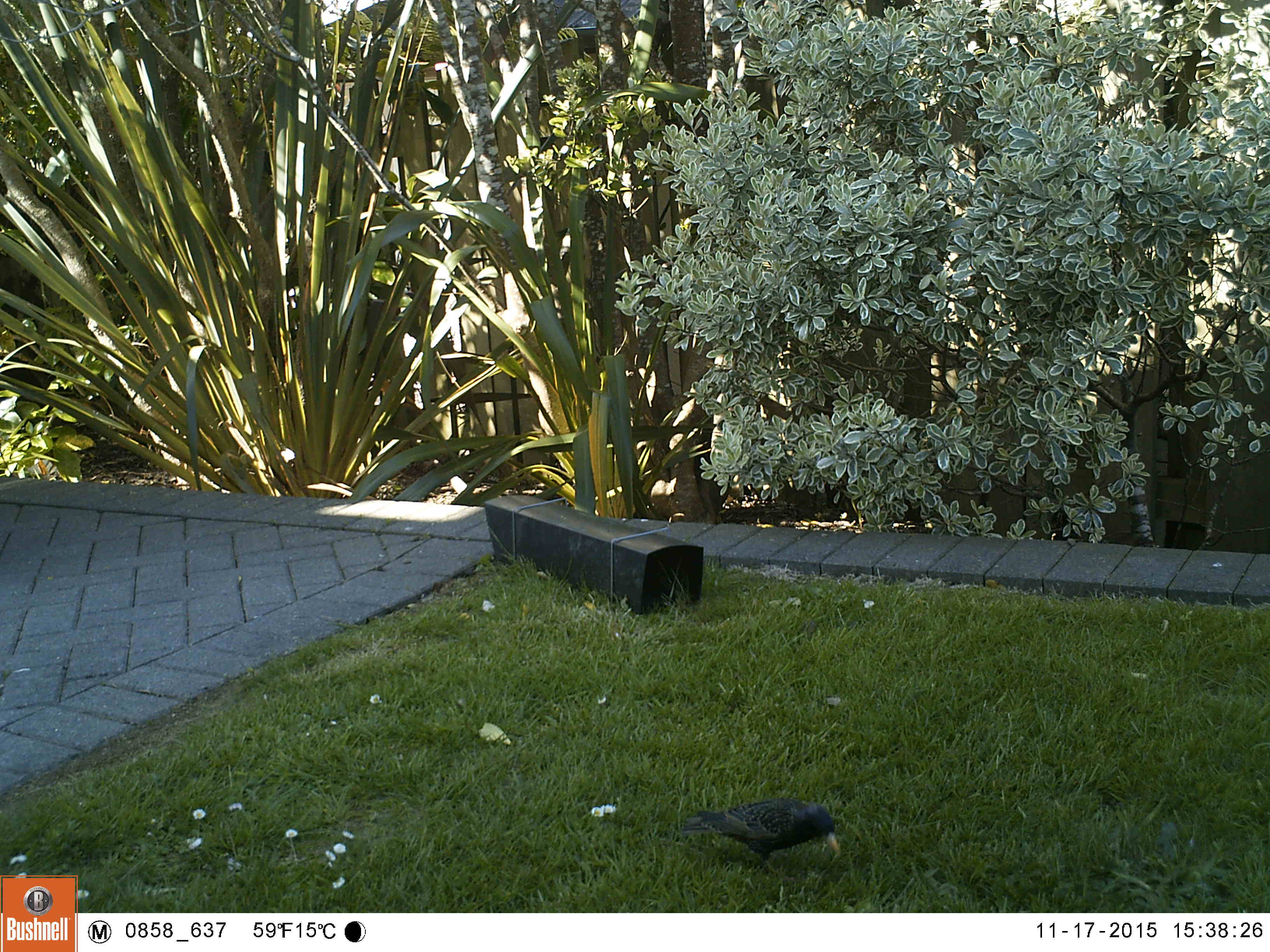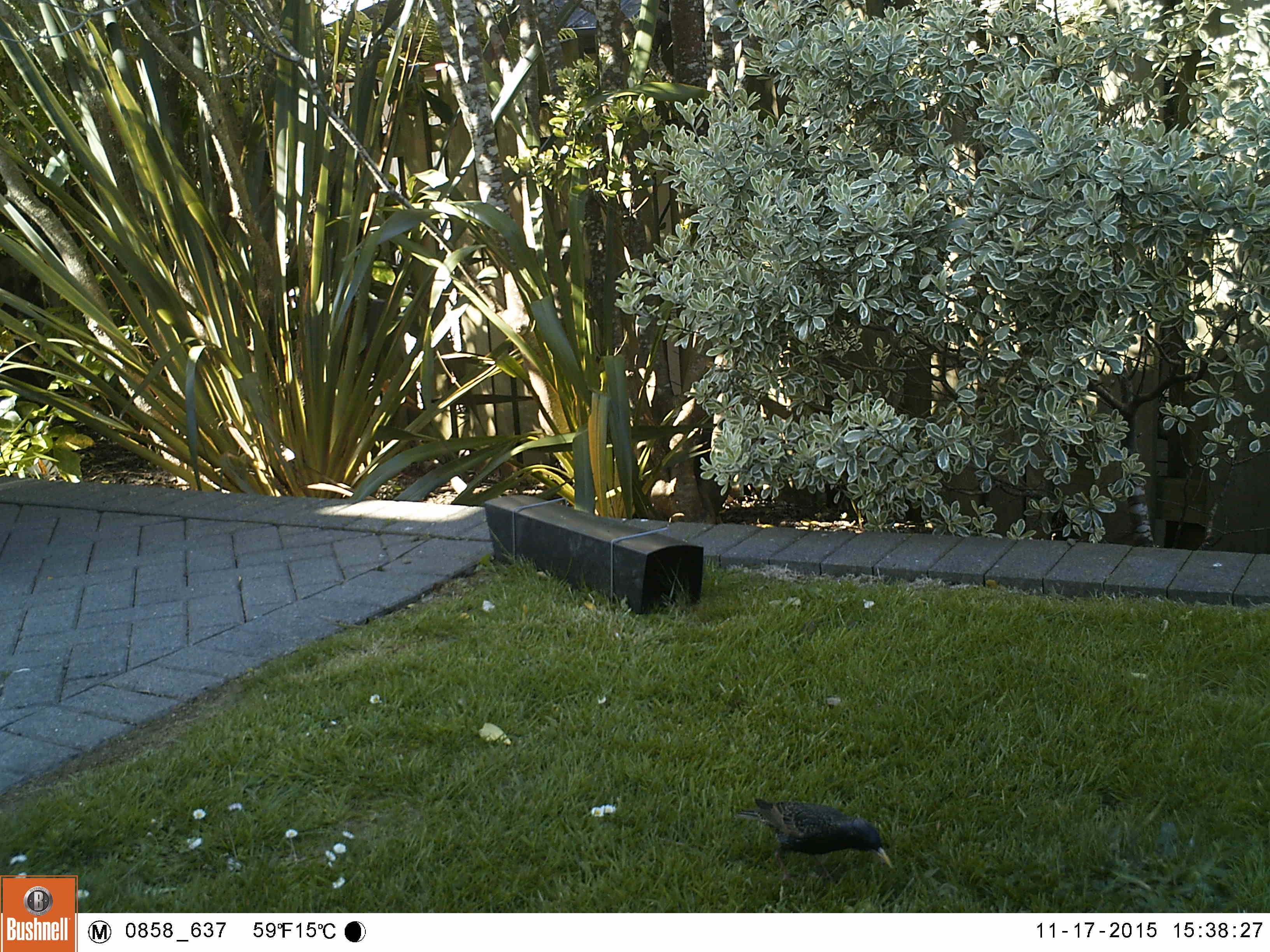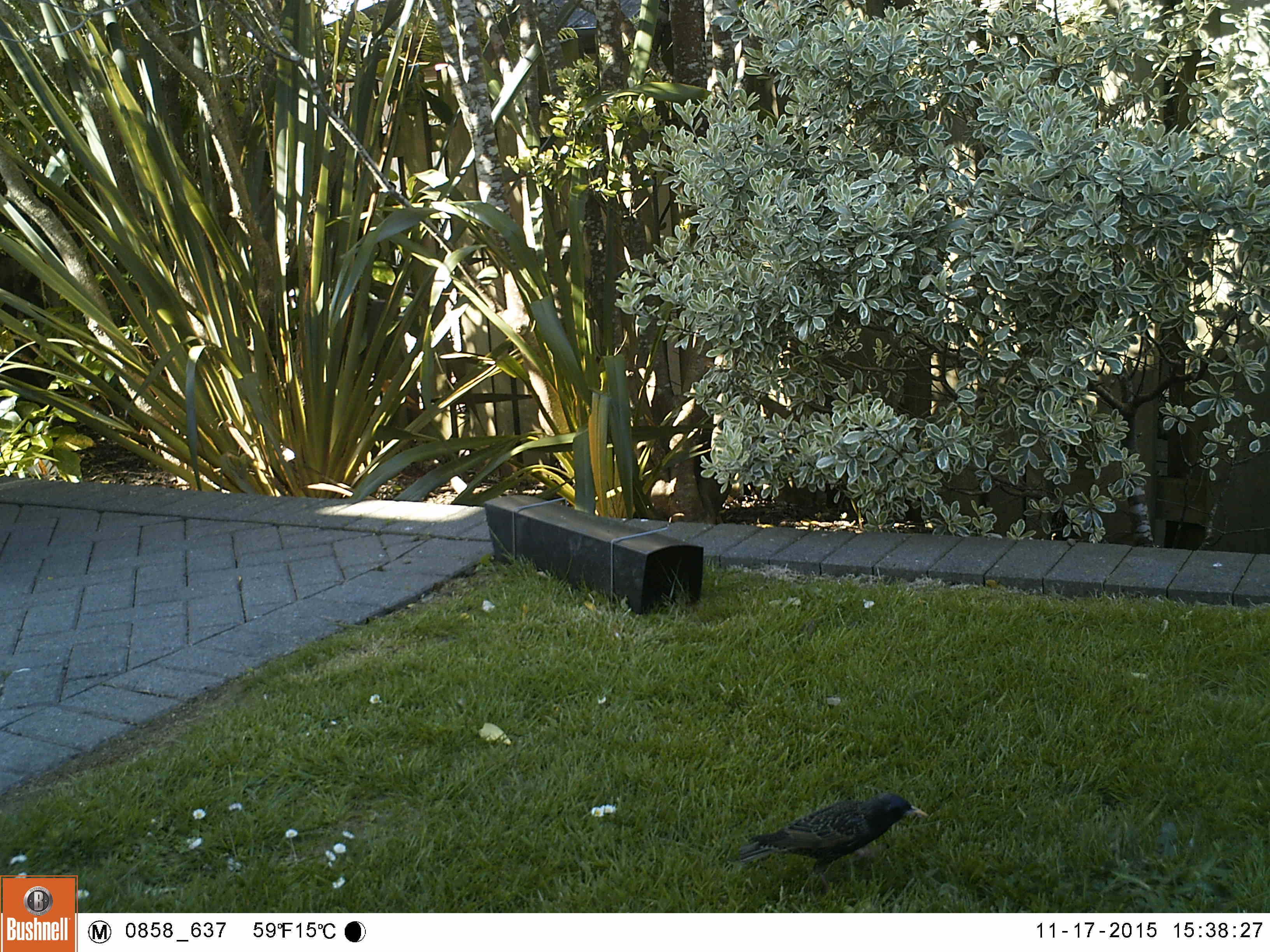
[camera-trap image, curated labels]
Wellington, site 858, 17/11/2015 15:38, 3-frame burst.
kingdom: Animalia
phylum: Chordata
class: Aves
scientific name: Aves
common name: bird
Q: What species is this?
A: Bird (Aves).